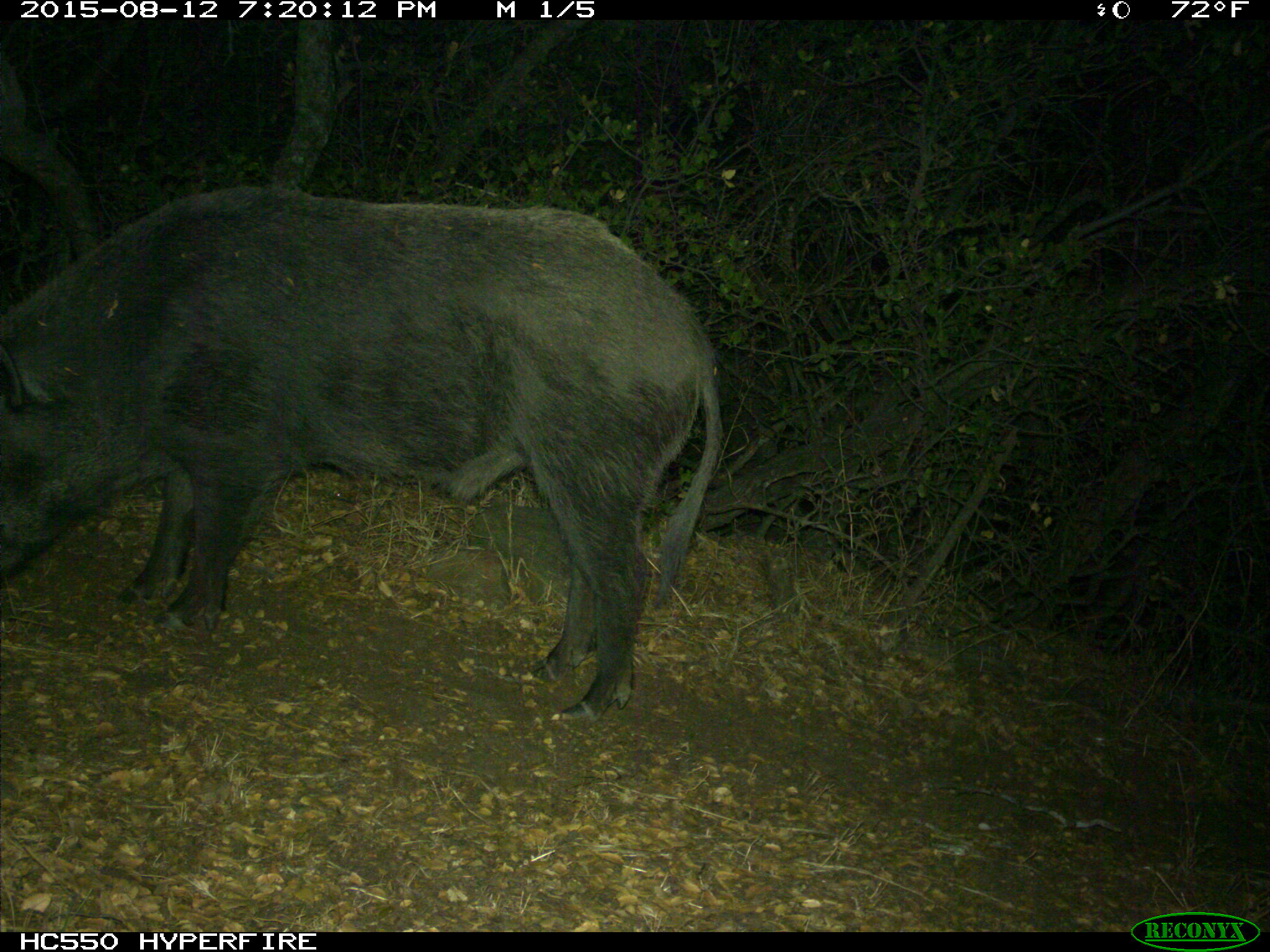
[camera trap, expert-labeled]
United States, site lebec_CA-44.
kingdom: Animalia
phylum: Chordata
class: Mammalia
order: Artiodactyla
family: Suidae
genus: Sus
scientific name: Sus scrofa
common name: wild boar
Sus scrofa (wild boar).